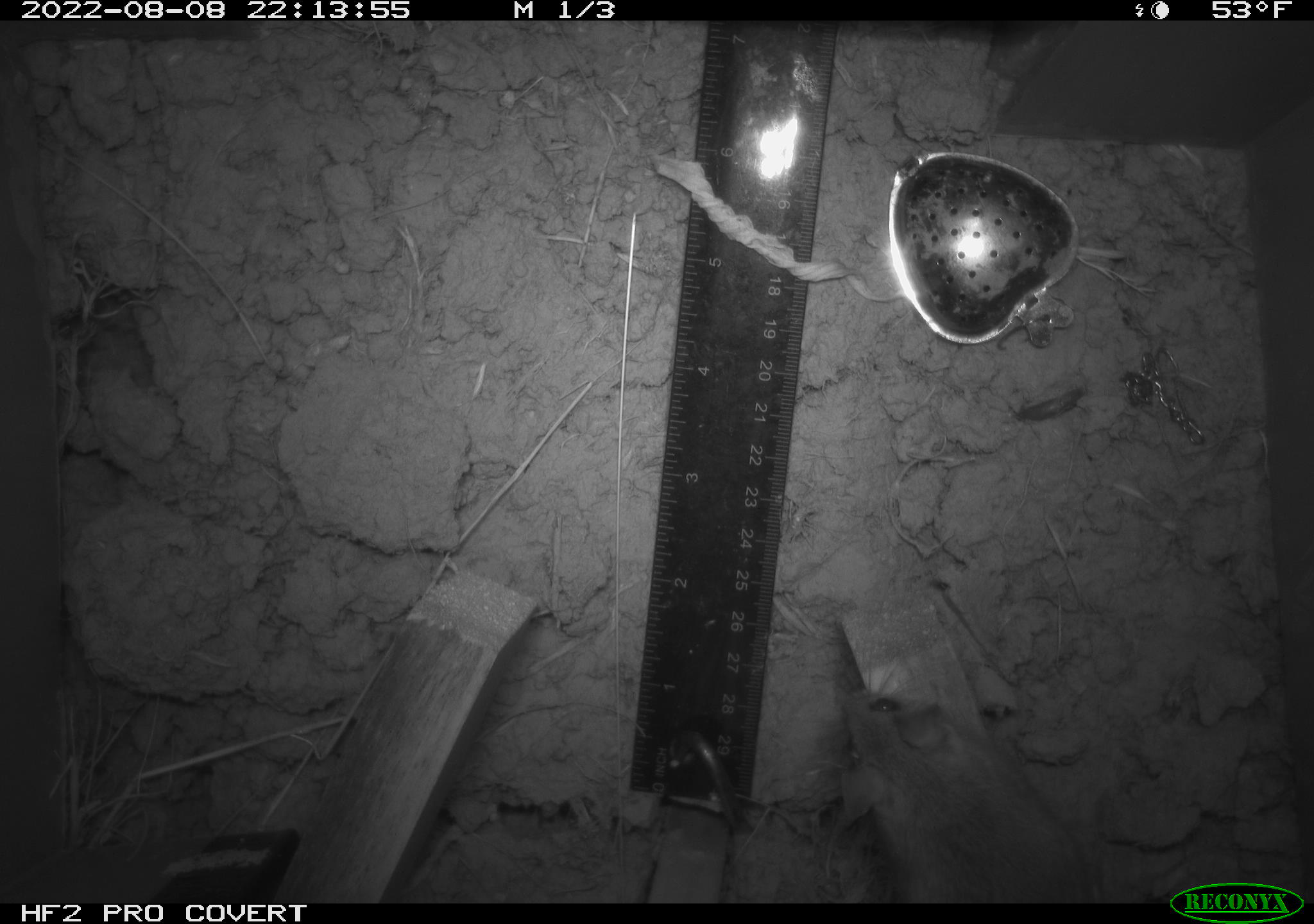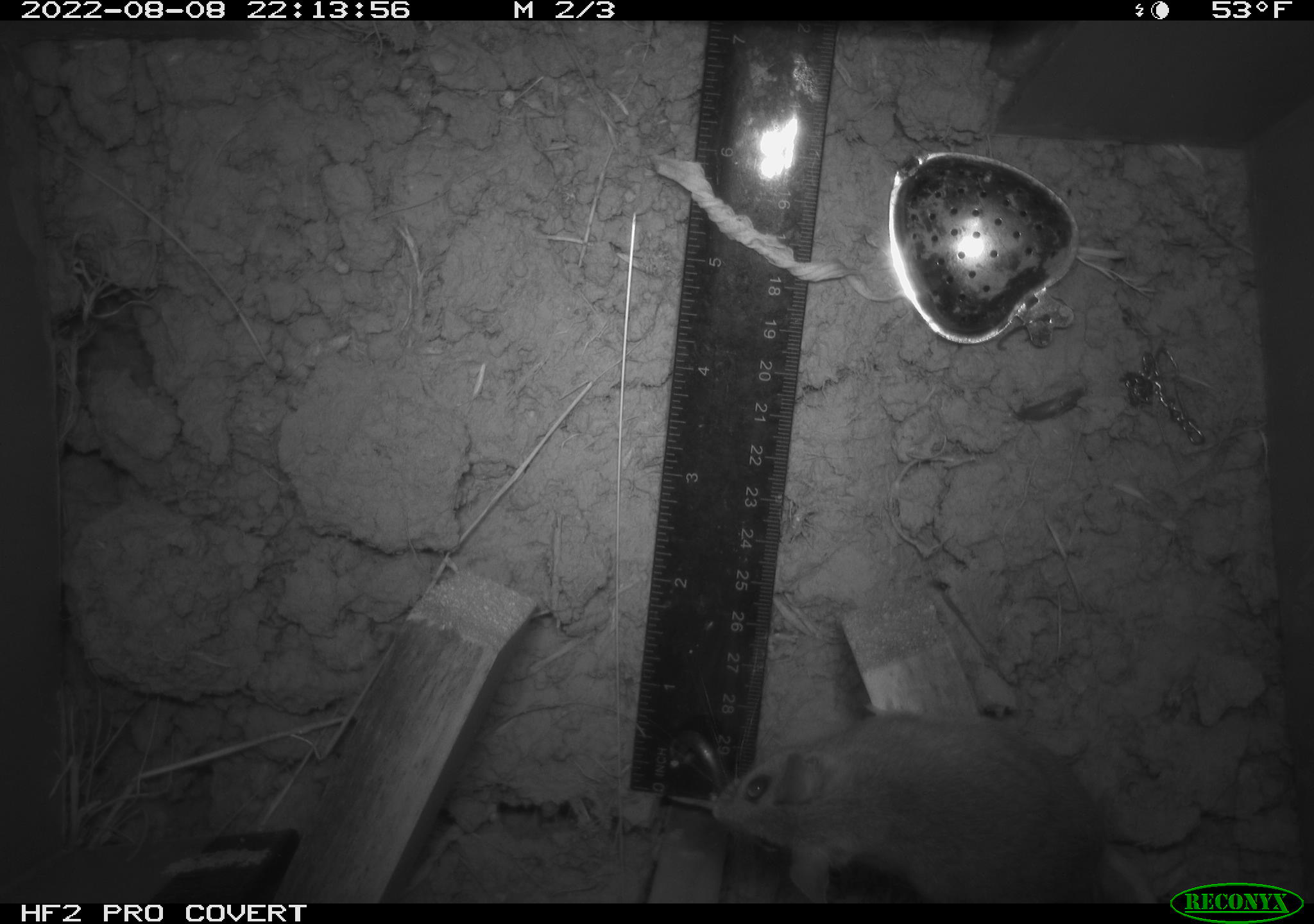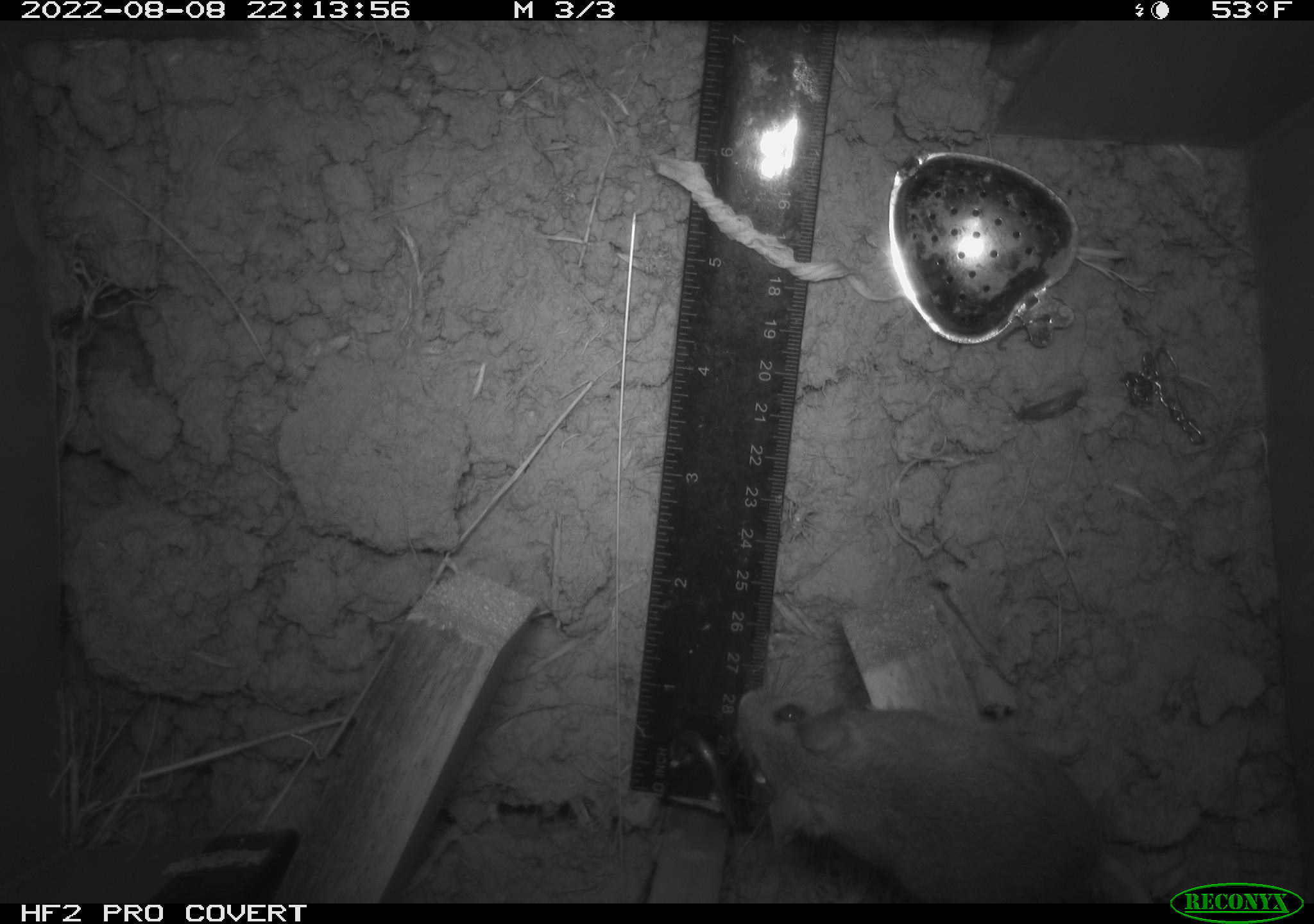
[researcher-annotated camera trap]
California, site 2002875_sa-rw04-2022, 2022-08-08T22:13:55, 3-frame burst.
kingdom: Animalia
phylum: Chordata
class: Mammalia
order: Rodentia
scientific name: Rodentia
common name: mouse species